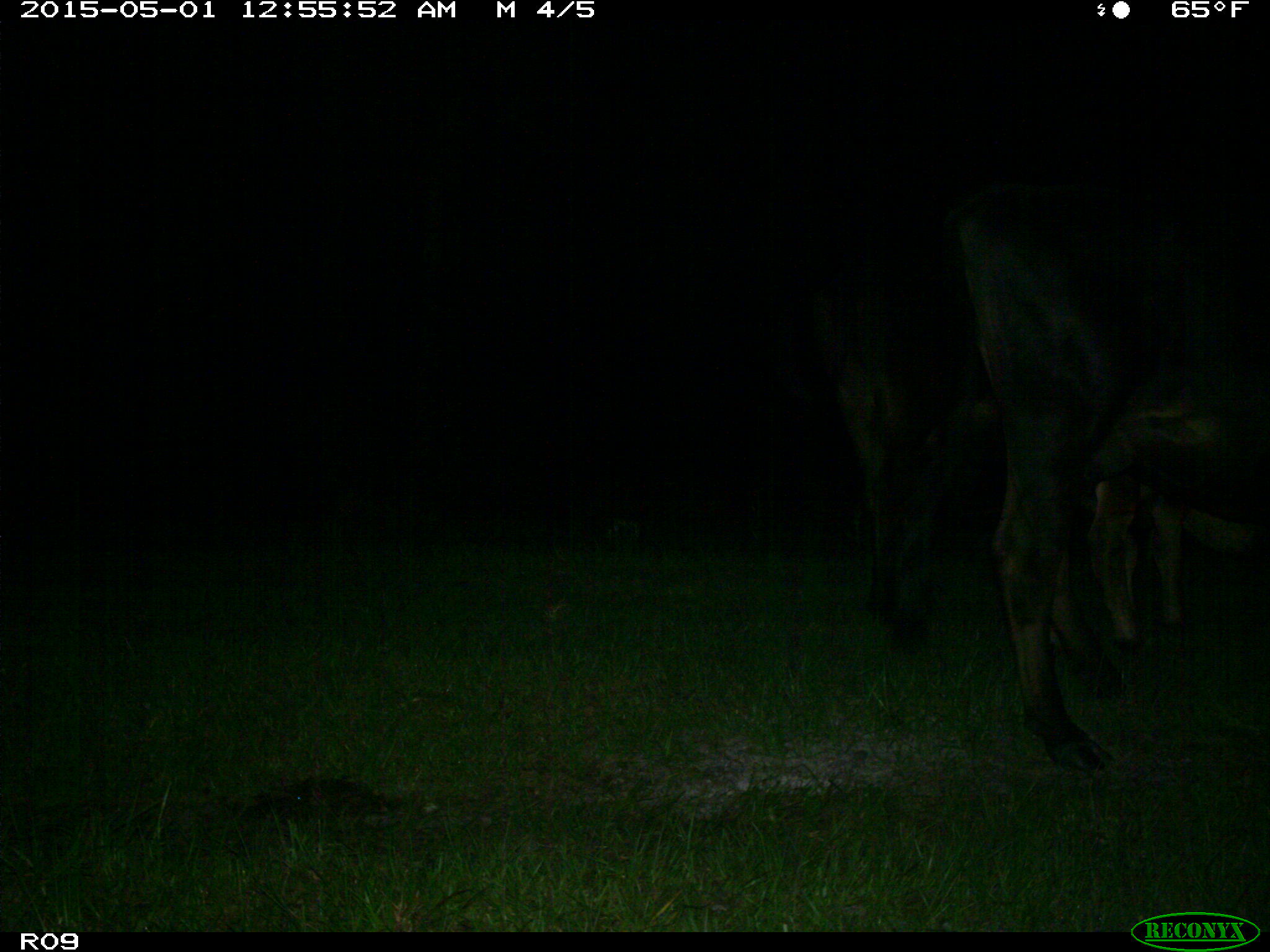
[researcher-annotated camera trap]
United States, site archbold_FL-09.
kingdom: Animalia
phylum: Chordata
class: Mammalia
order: Artiodactyla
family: Bovidae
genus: Bos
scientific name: Bos taurus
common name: domestic cow